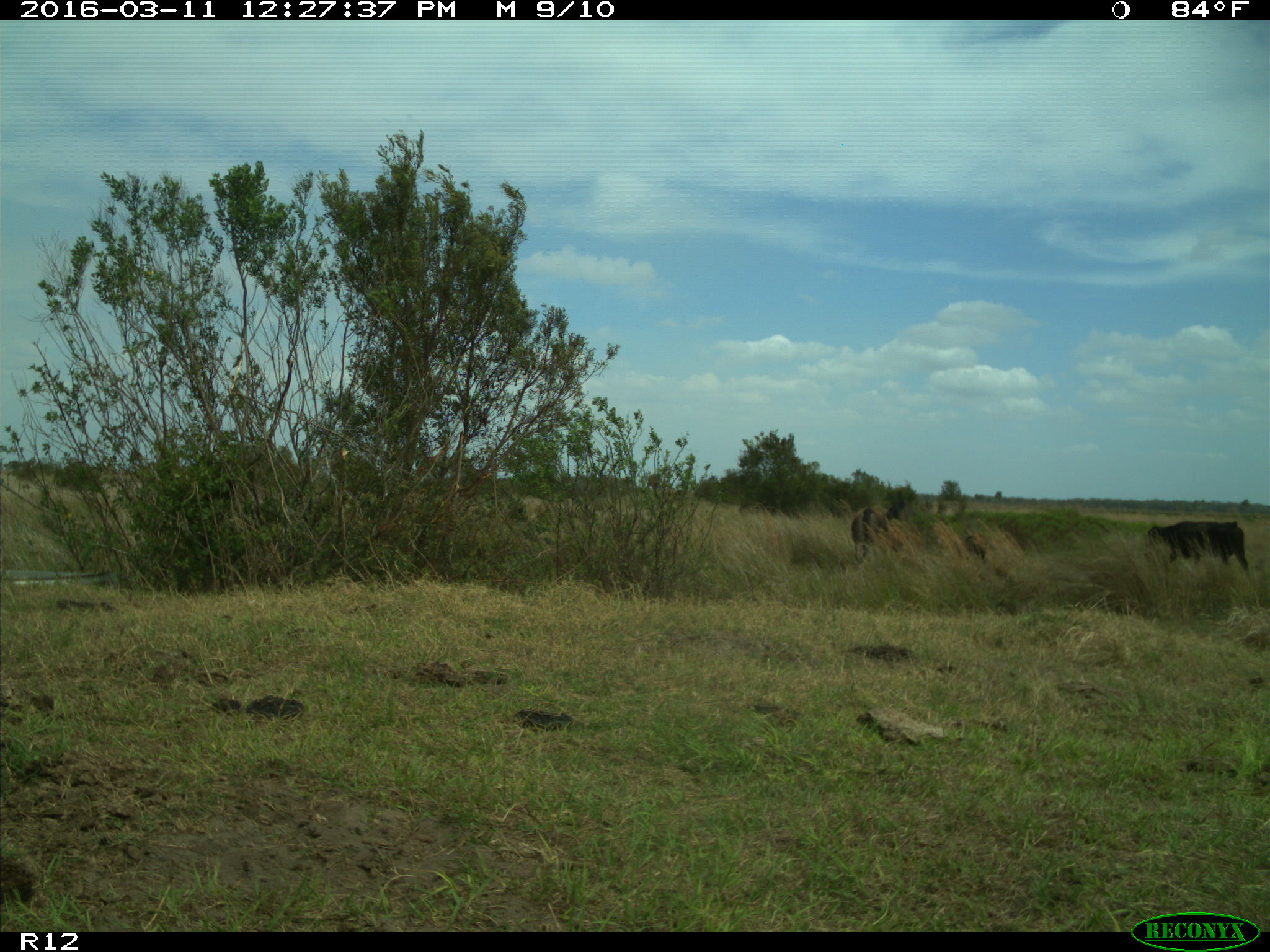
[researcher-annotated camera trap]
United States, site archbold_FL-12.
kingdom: Animalia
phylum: Chordata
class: Mammalia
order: Artiodactyla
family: Bovidae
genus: Bos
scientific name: Bos taurus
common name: domestic cow